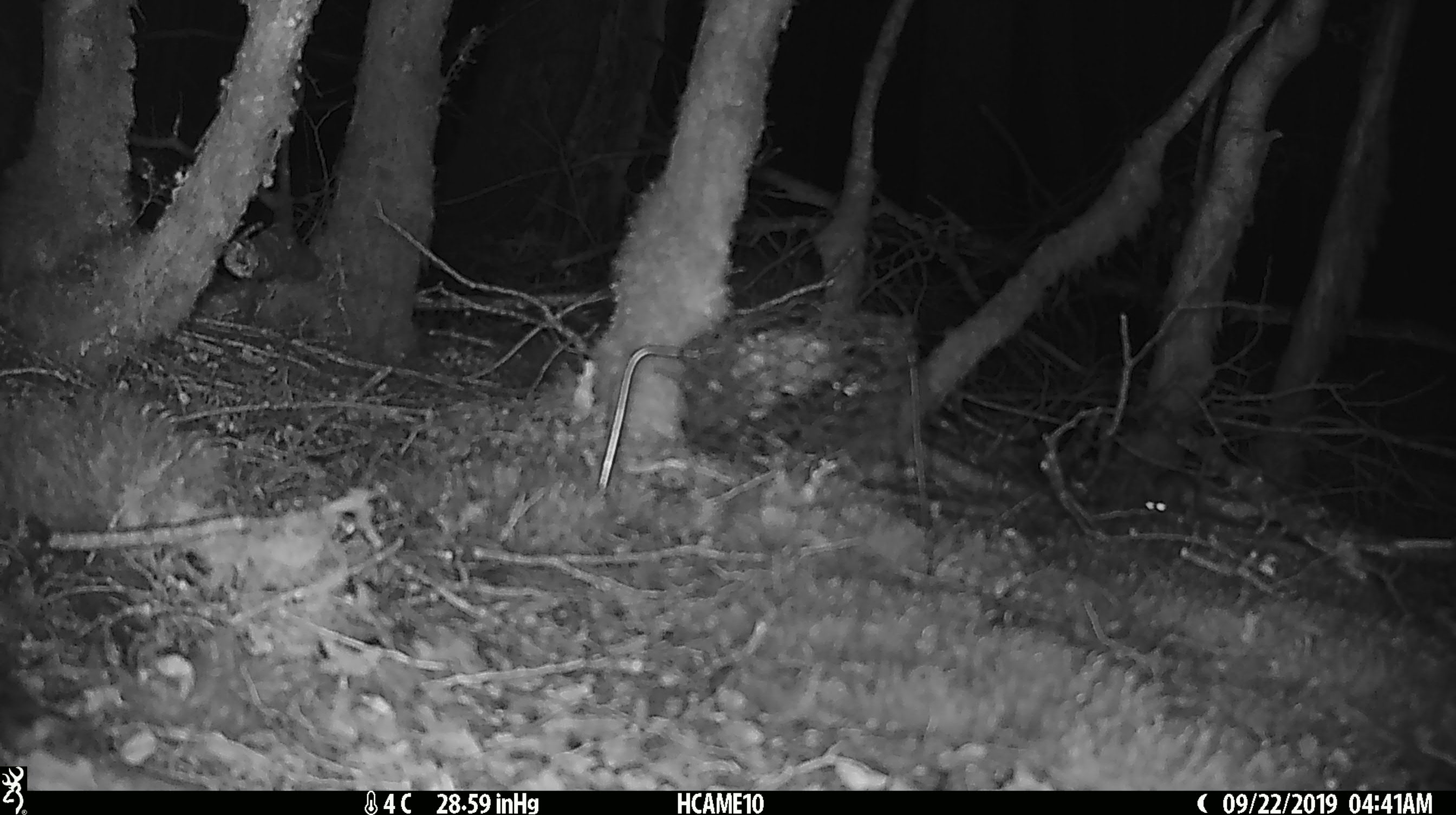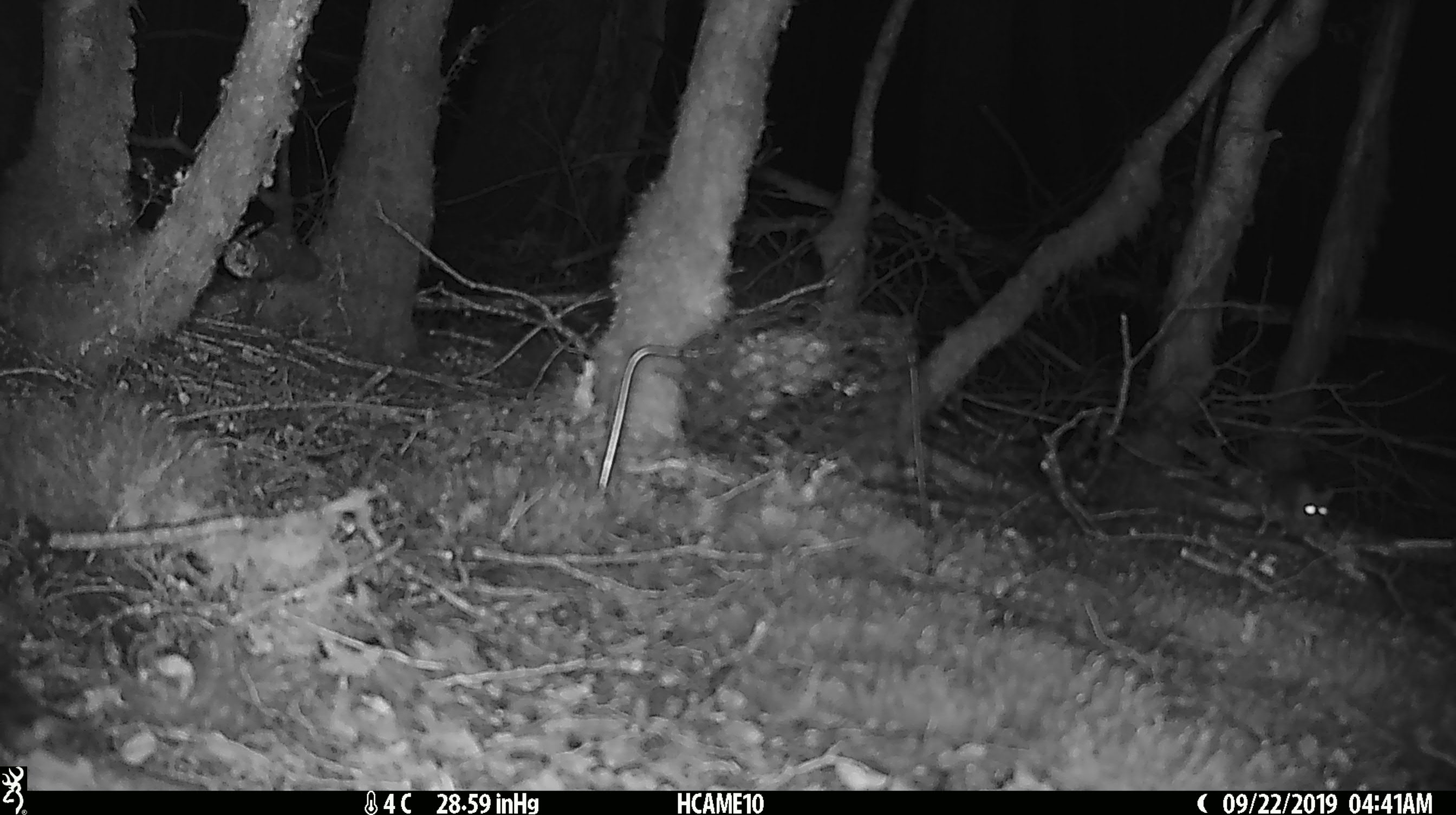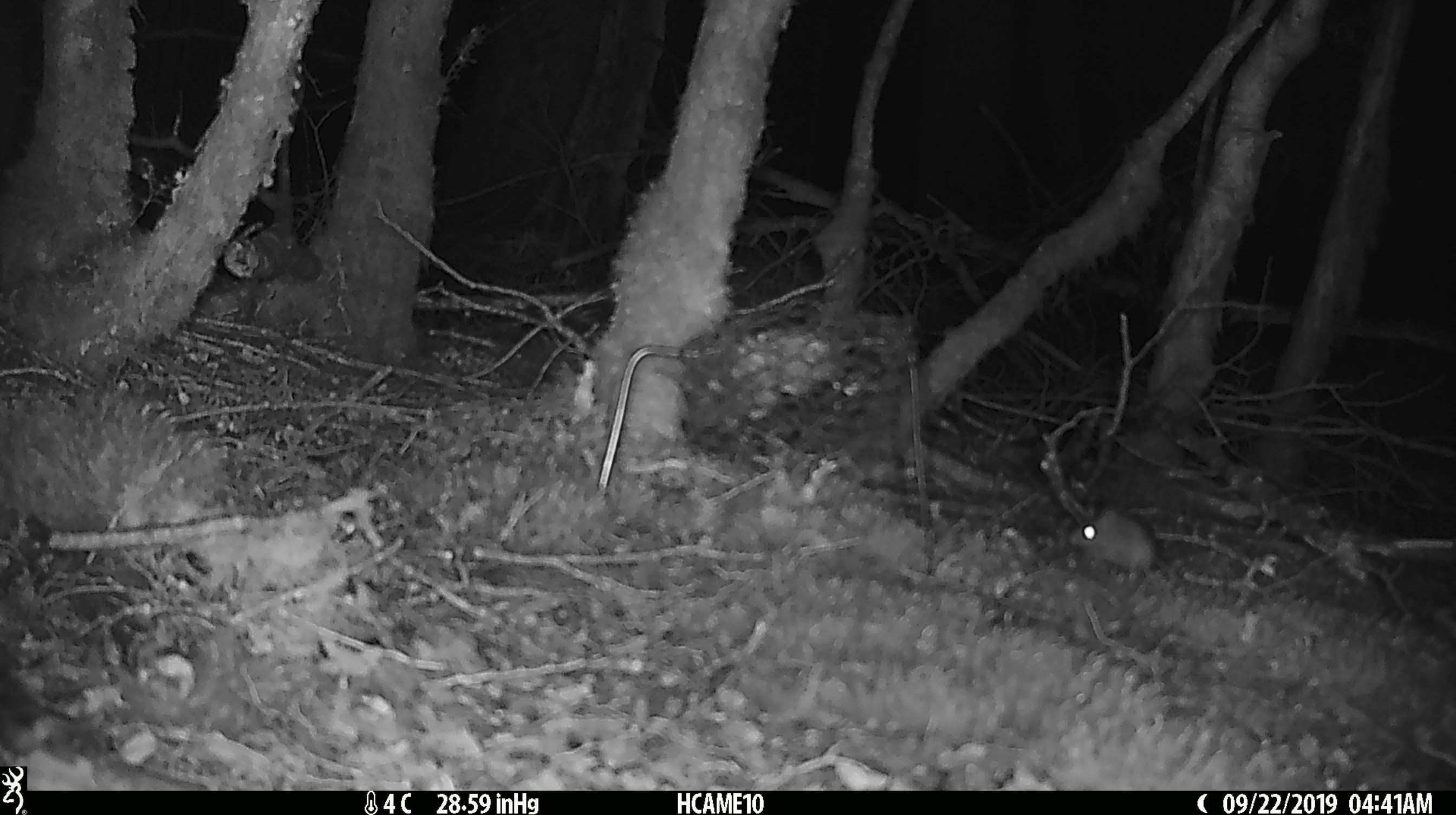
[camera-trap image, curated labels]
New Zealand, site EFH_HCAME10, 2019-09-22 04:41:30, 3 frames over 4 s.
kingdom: Animalia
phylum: Chordata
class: Mammalia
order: Rodentia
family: Muridae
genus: Mus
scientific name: Mus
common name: mouse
Mouse (Mus).